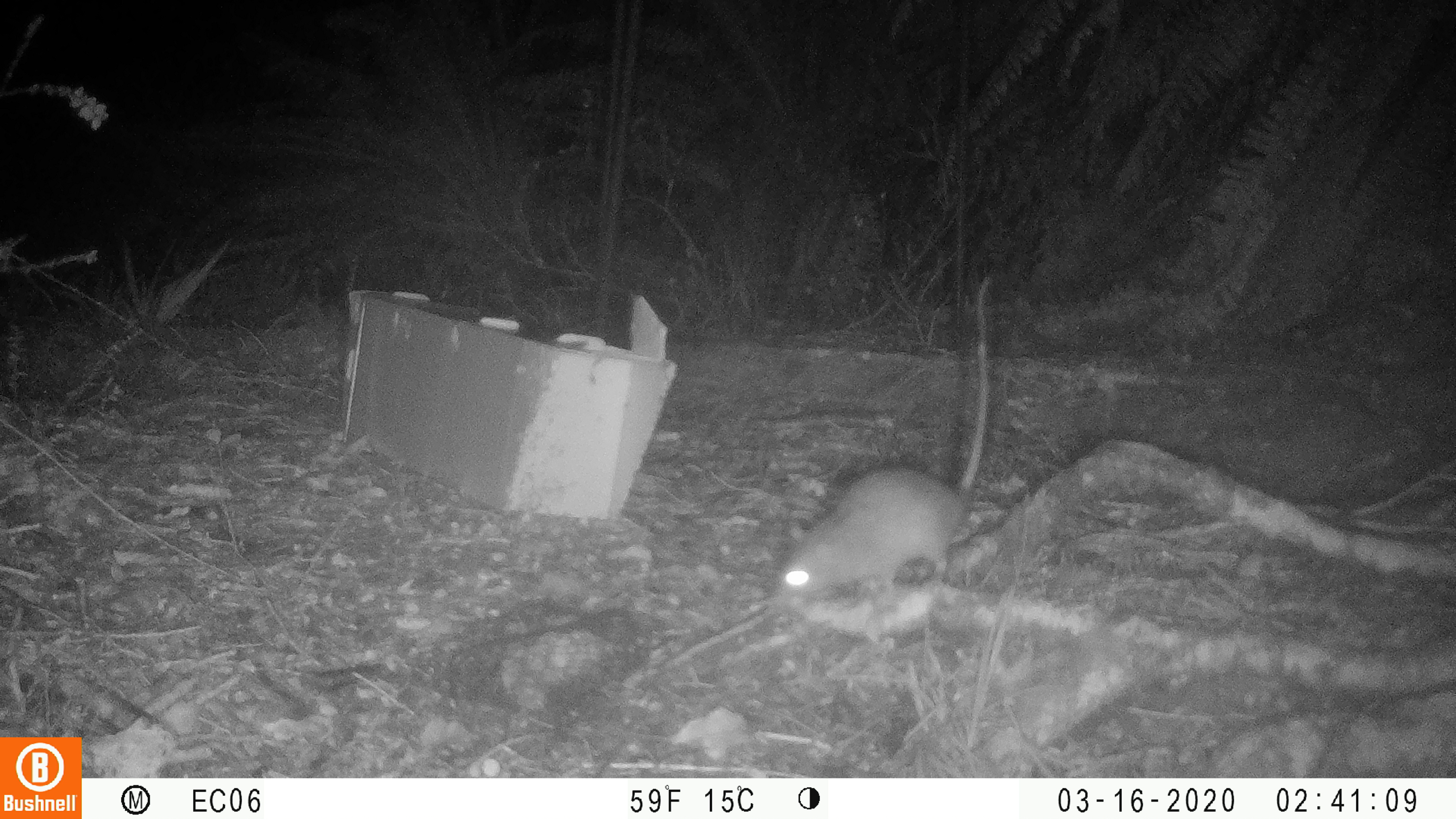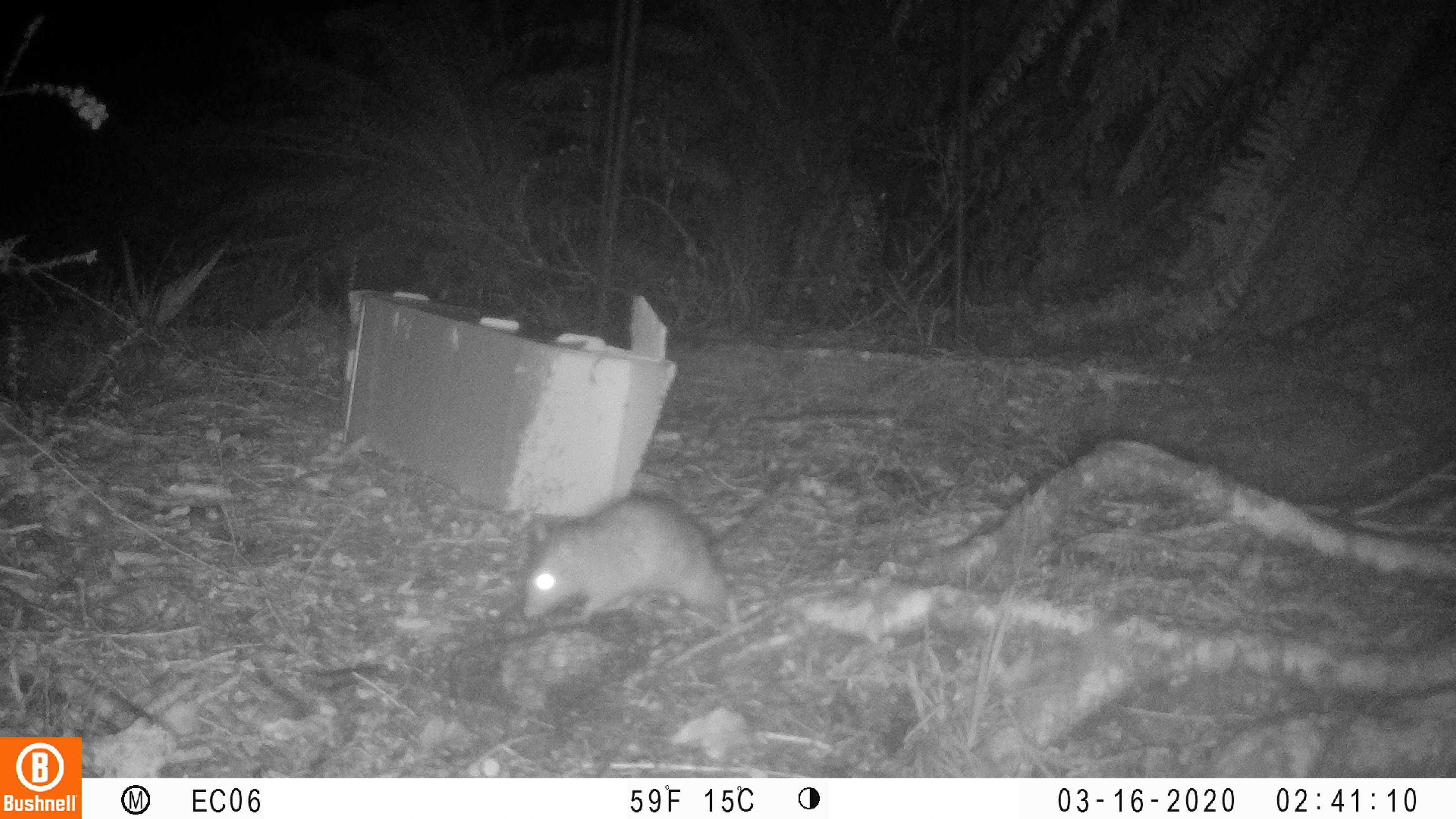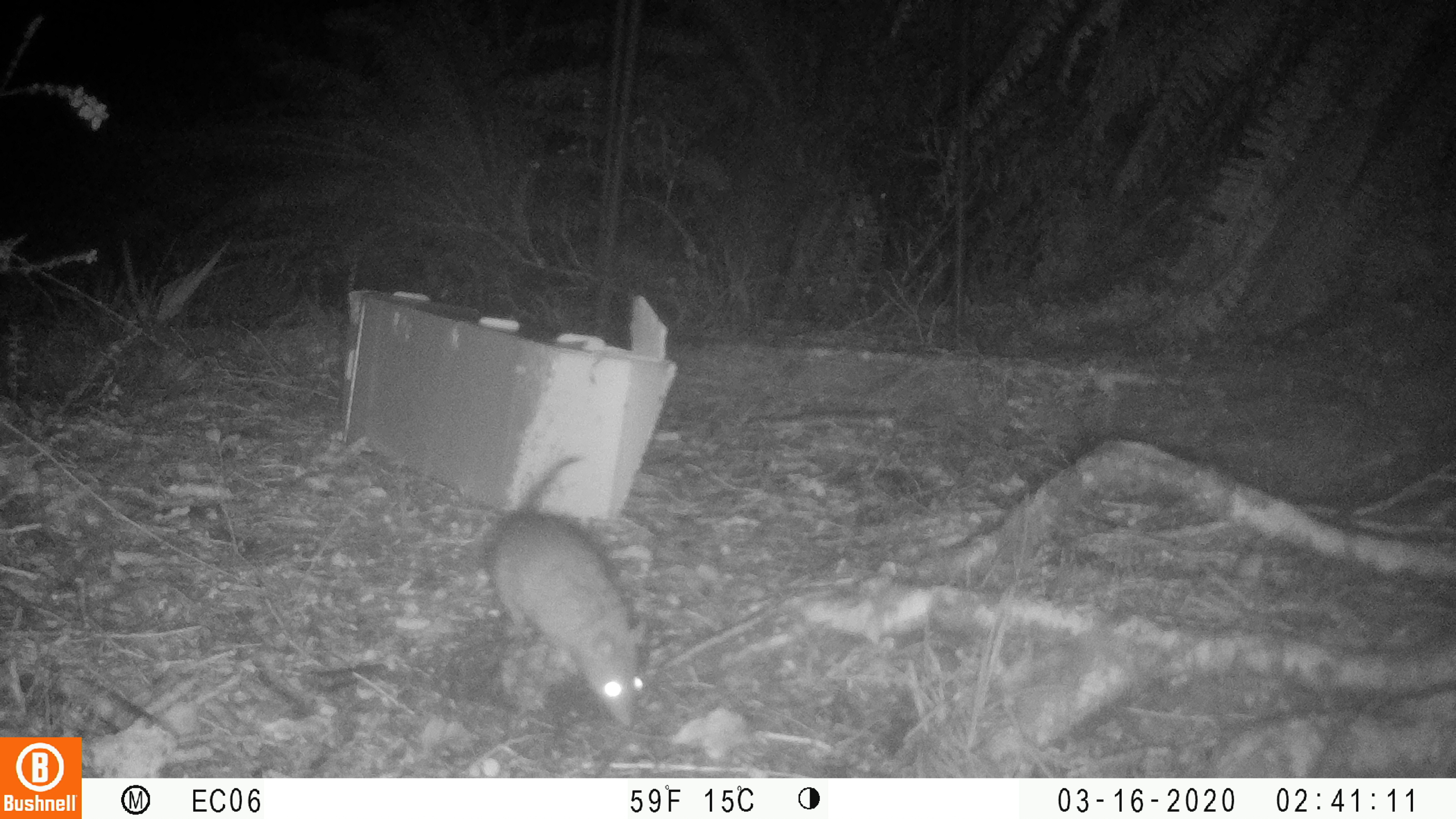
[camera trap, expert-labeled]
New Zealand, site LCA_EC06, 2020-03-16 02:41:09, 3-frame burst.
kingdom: Animalia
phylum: Chordata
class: Mammalia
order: Rodentia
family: Muridae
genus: Rattus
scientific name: Rattus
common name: rat